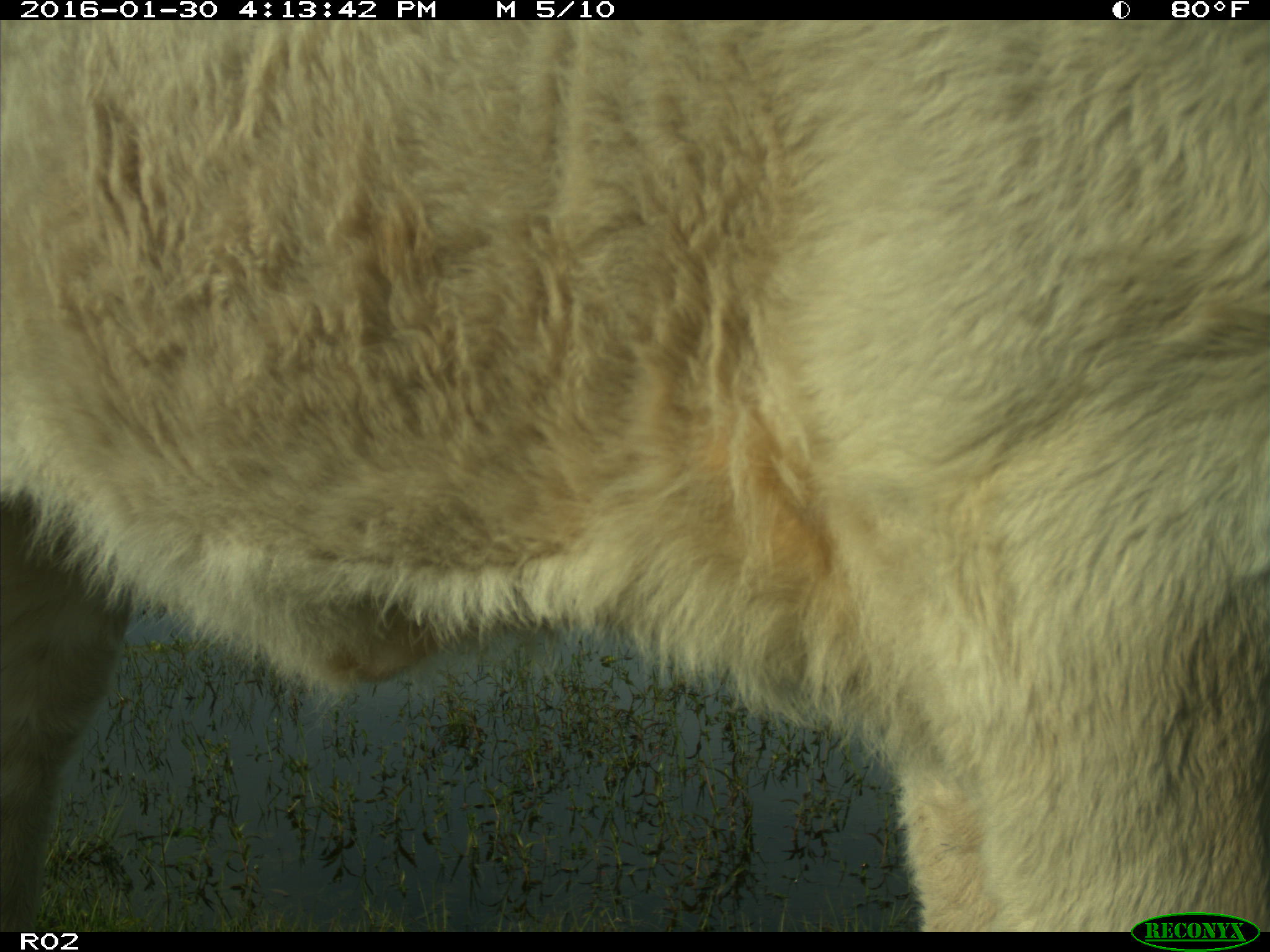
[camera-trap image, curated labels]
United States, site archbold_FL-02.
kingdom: Animalia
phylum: Chordata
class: Mammalia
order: Artiodactyla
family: Bovidae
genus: Bos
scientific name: Bos taurus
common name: domestic cow